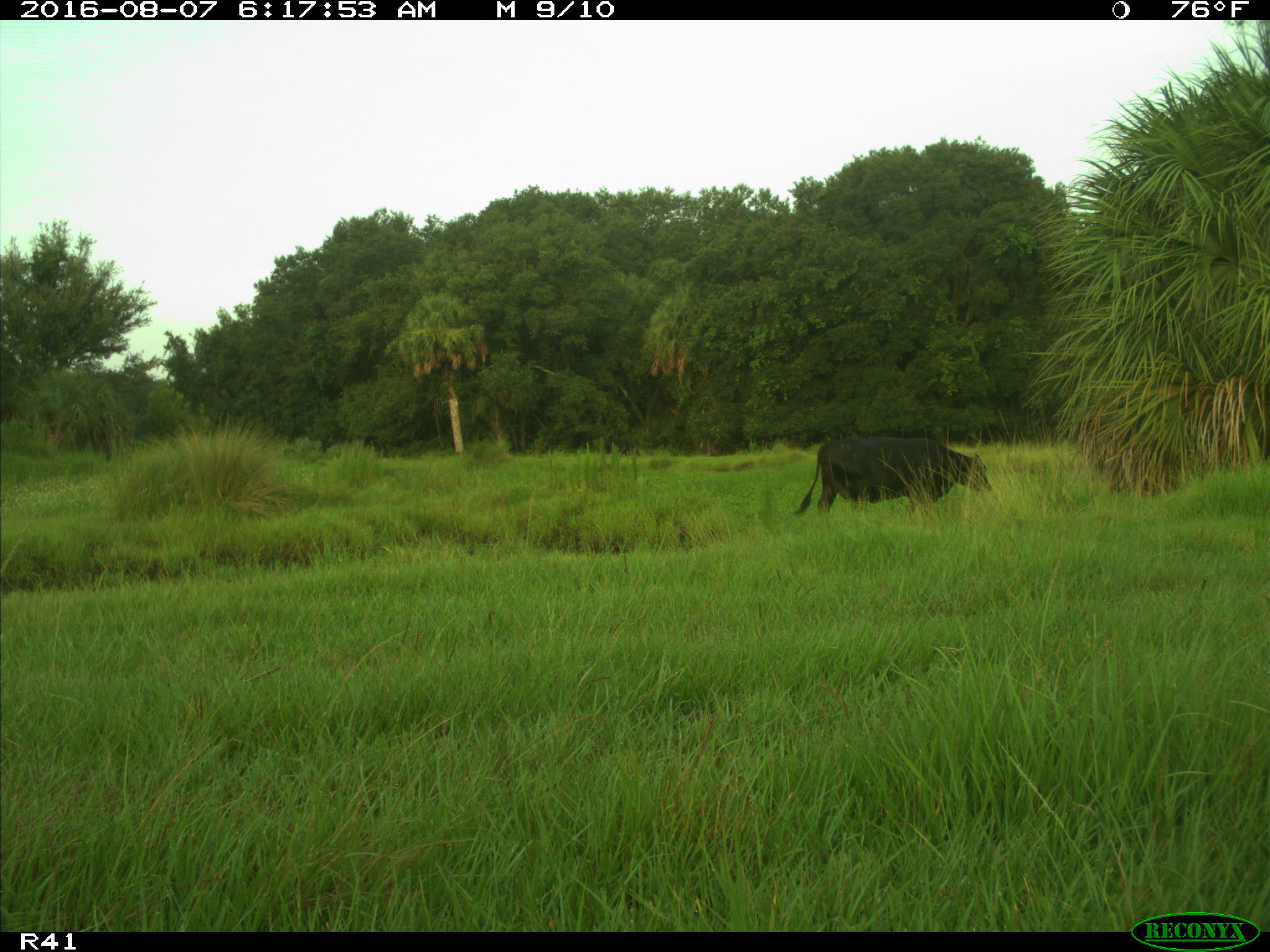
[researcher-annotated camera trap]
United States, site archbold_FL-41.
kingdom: Animalia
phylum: Chordata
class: Mammalia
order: Artiodactyla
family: Bovidae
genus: Bos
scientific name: Bos taurus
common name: domestic cow